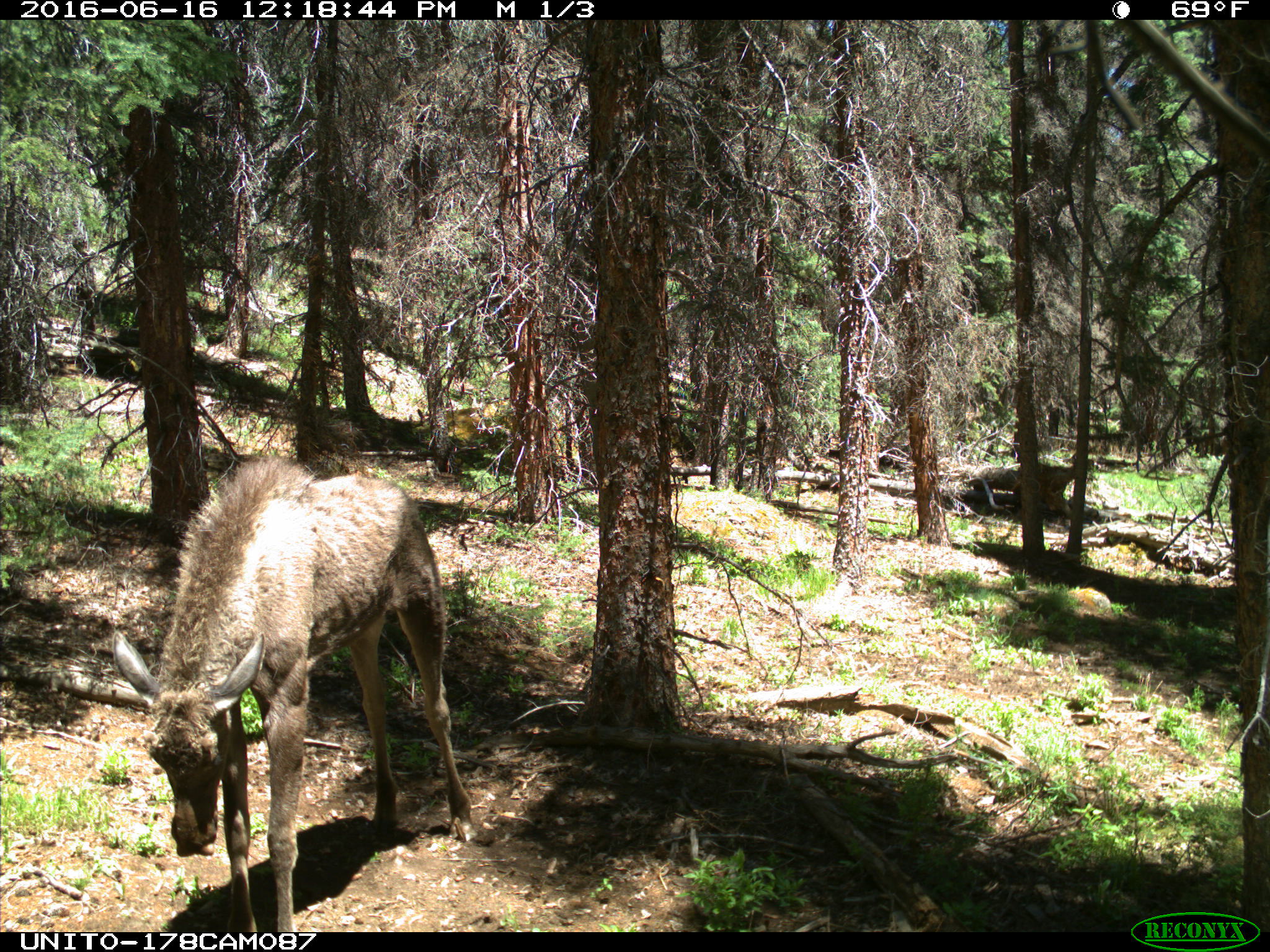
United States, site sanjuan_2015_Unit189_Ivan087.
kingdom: Animalia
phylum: Chordata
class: Mammalia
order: Artiodactyla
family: Cervidae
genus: Alces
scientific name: Alces alces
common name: moose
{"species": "Alces alces (moose)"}